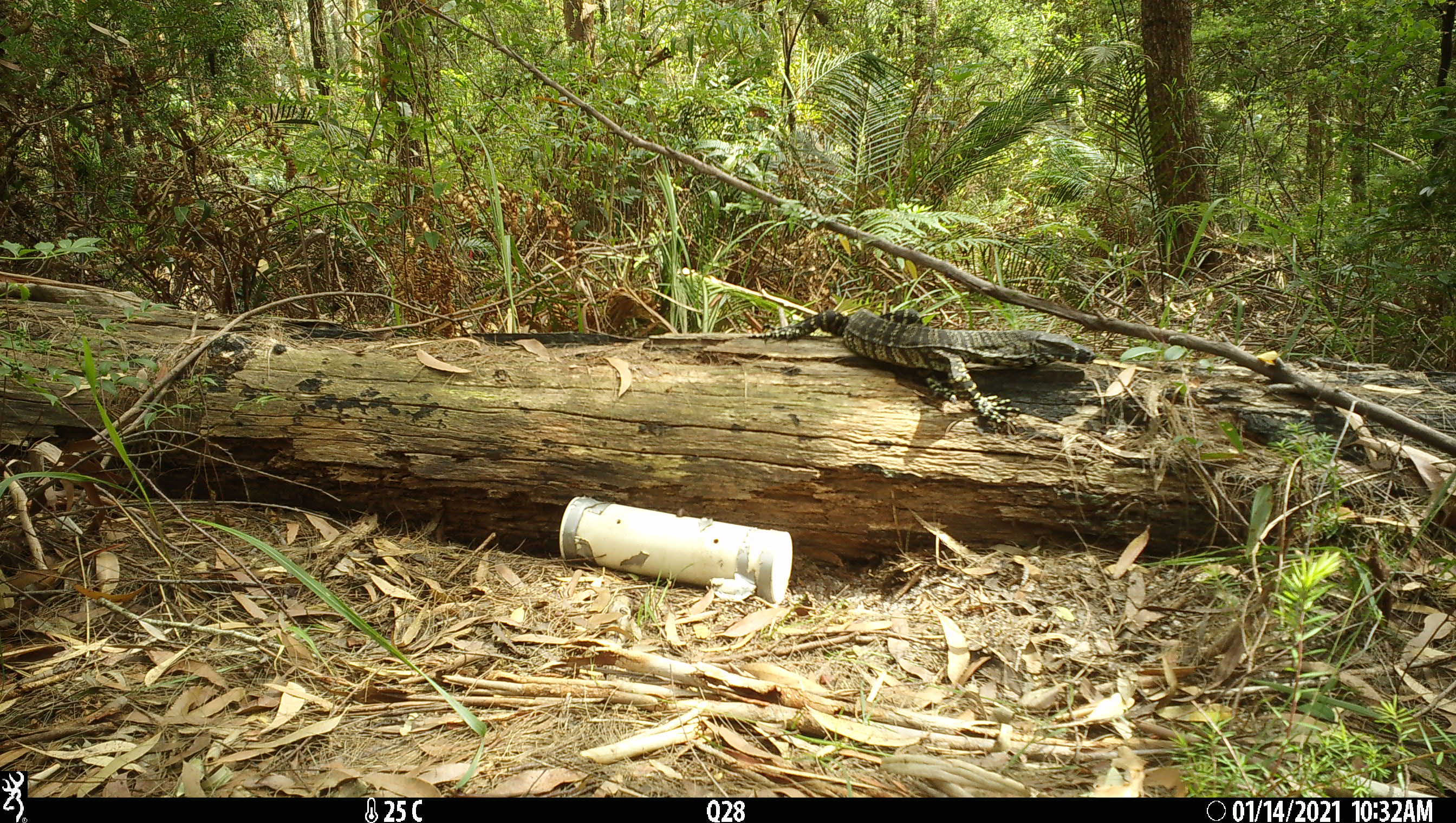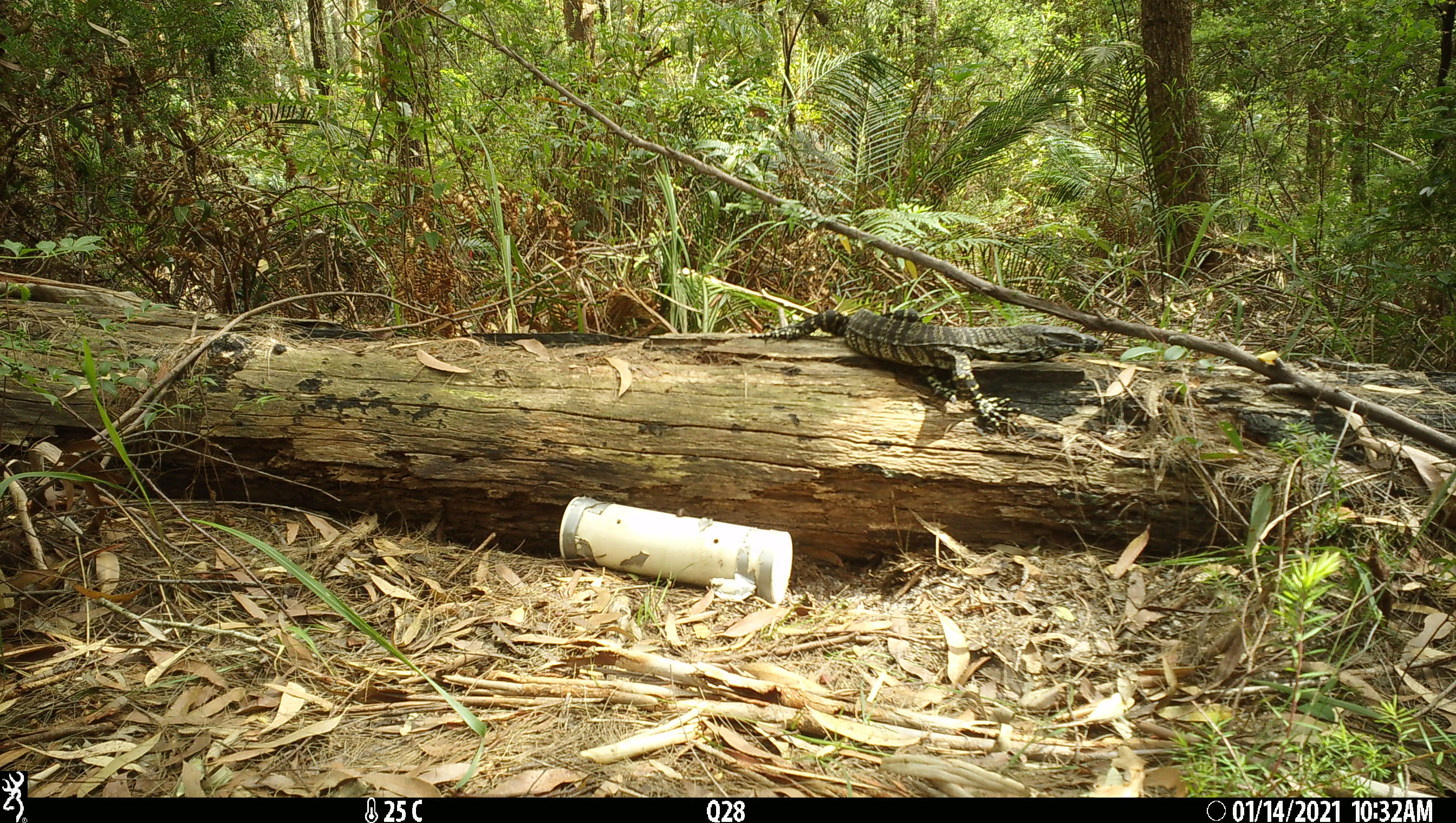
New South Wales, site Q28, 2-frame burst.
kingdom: Animalia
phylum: Chordata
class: Reptilia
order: Squamata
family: Varanidae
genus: Varanus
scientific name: Varanus varius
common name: lace monitor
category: goanna